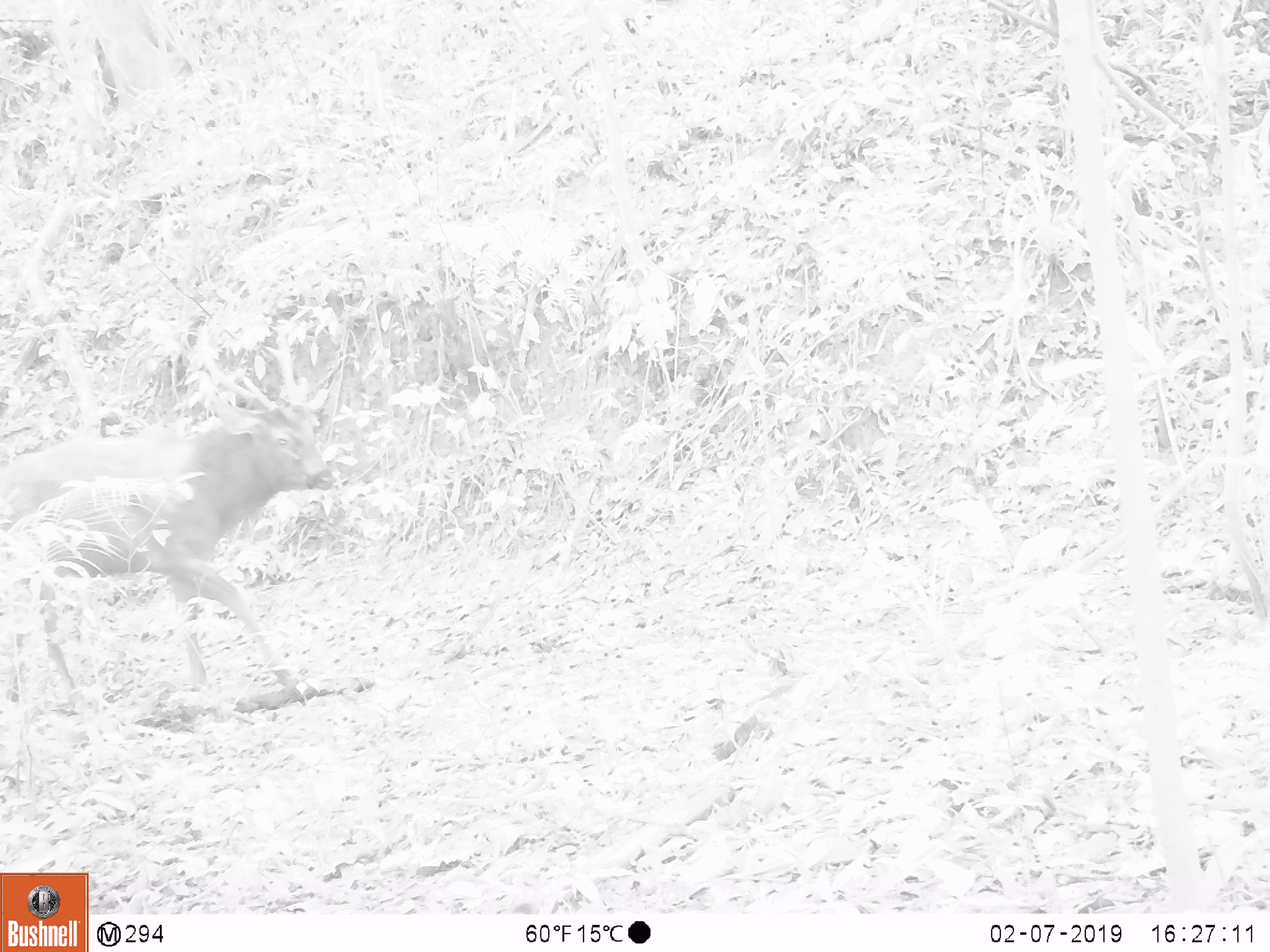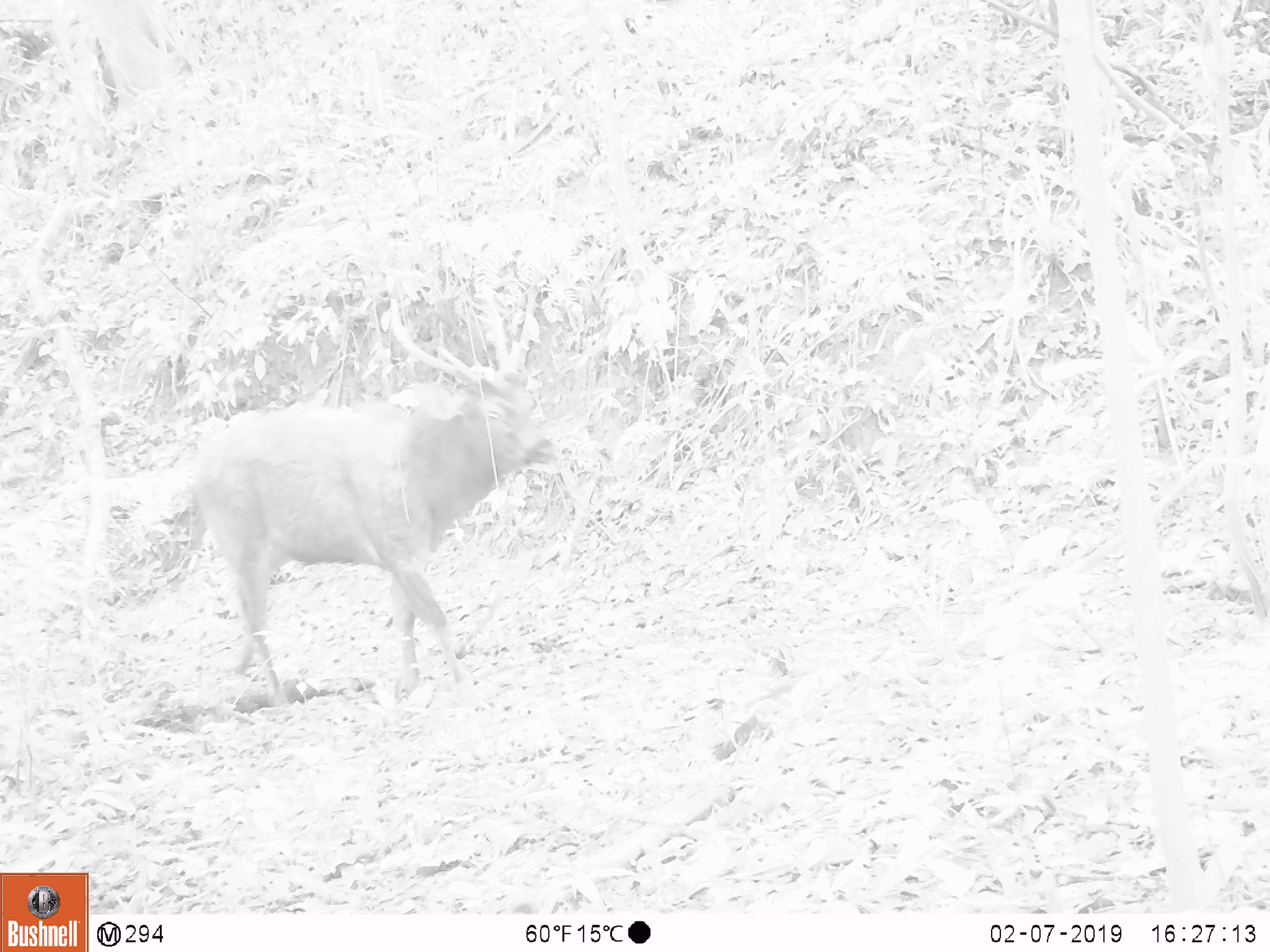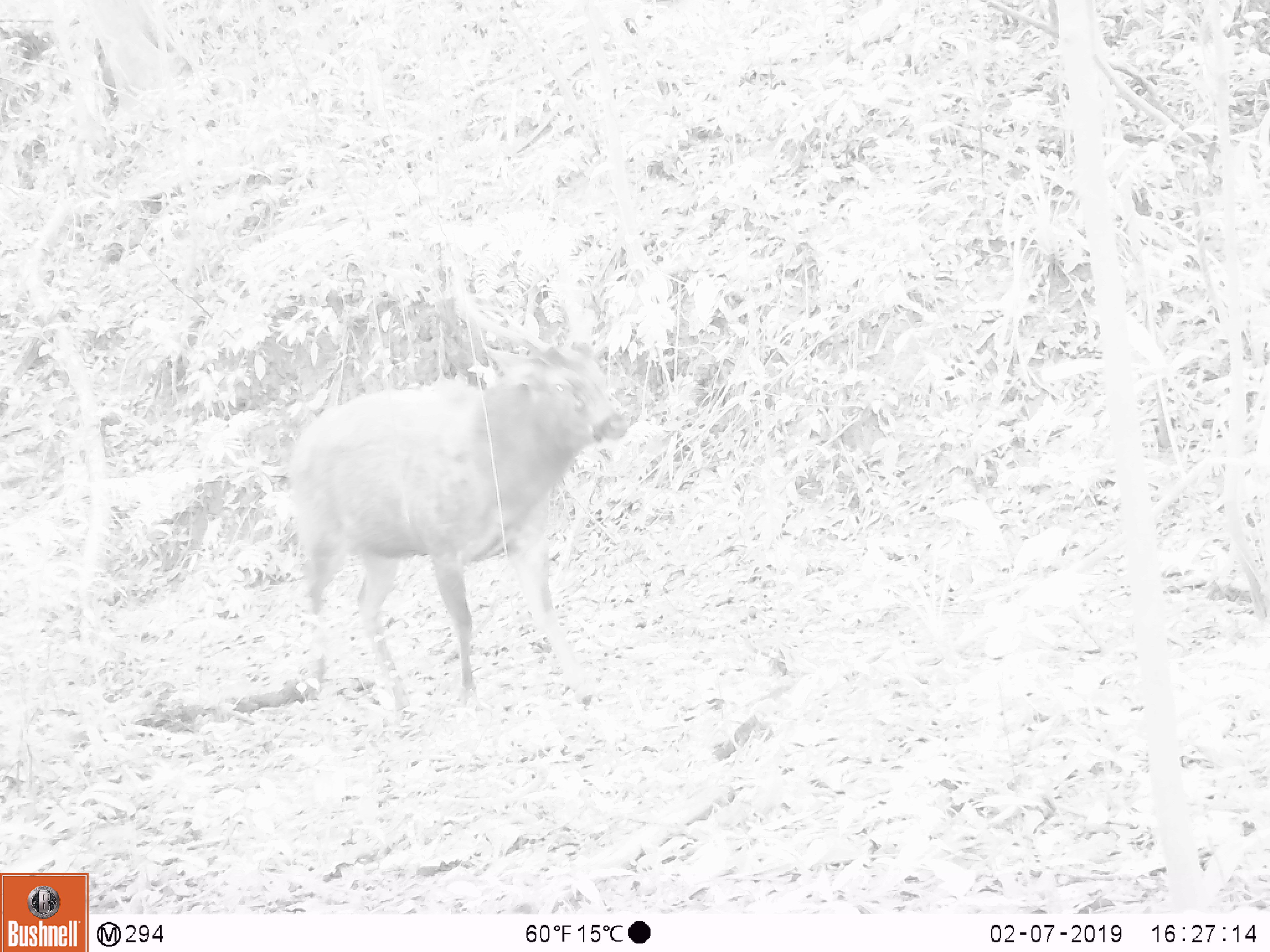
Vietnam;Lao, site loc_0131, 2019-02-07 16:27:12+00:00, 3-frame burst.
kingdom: Animalia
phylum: Chordata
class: Mammalia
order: Artiodactyla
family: Cervidae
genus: Rusa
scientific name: Rusa unicolor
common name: sambar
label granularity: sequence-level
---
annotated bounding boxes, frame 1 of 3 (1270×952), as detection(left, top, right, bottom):
sambar: detection(0, 325, 337, 718)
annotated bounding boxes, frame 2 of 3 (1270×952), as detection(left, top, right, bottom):
sambar: detection(184, 281, 559, 711)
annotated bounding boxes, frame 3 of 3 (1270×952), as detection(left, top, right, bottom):
sambar: detection(282, 279, 628, 709)